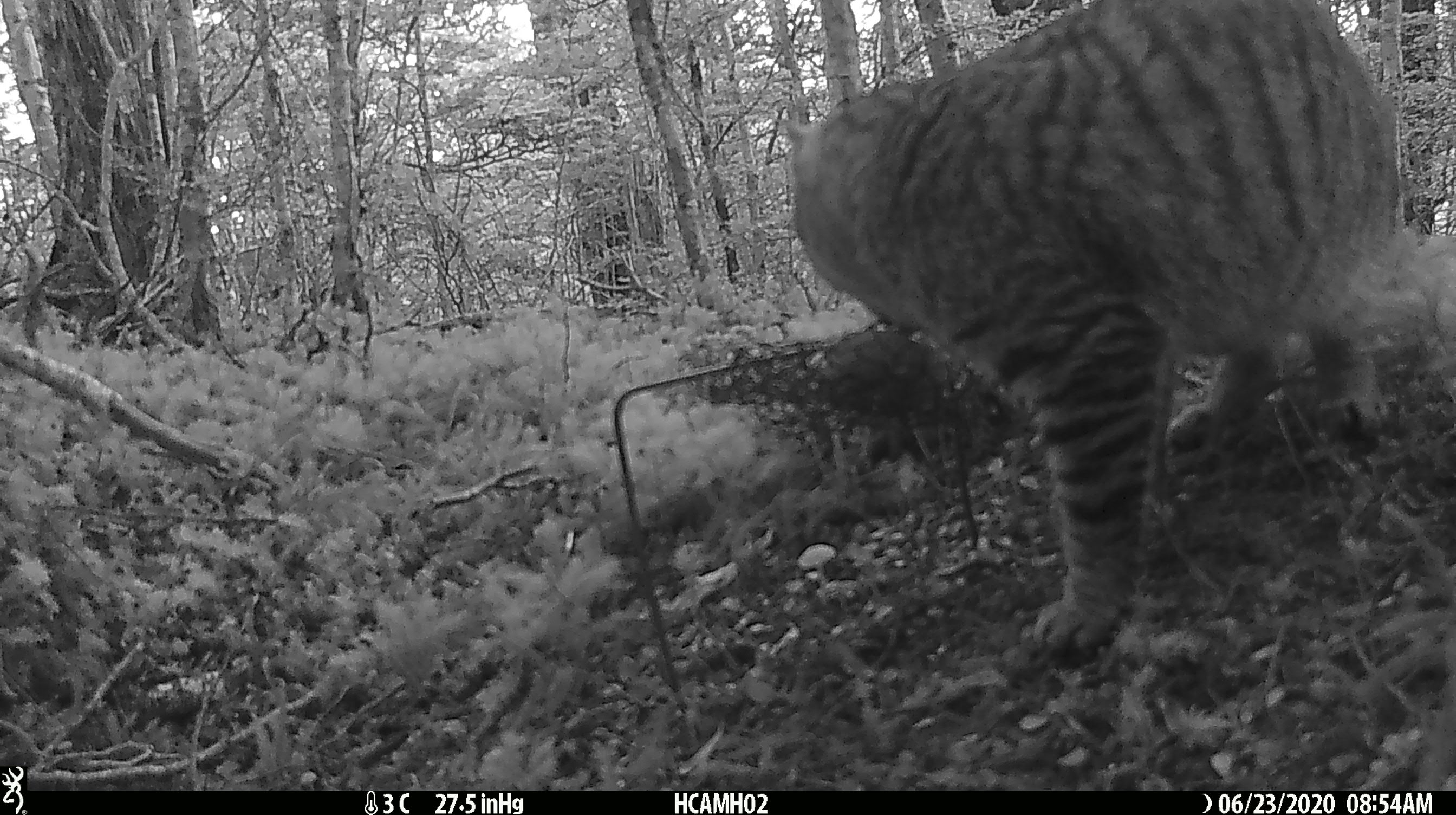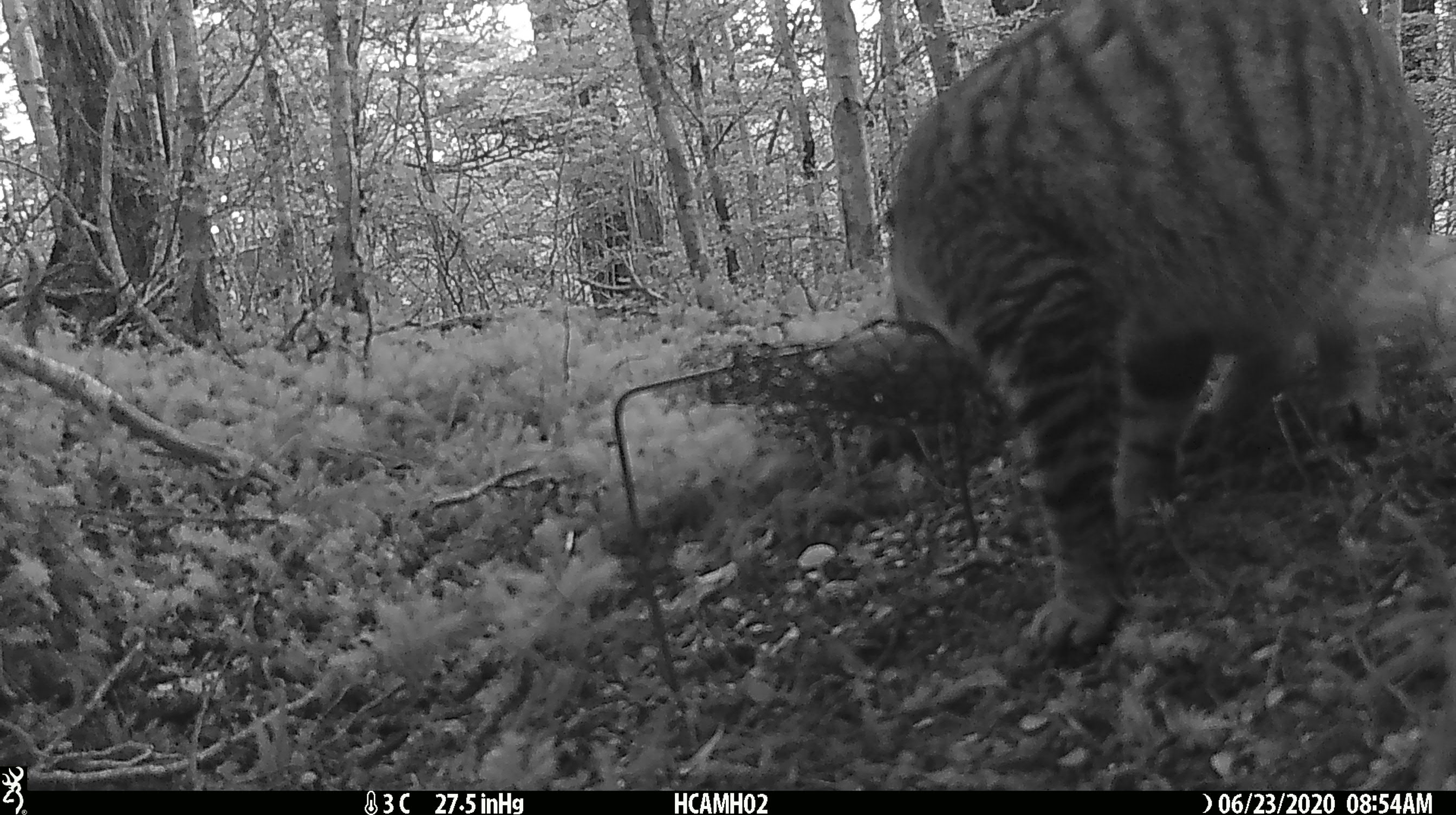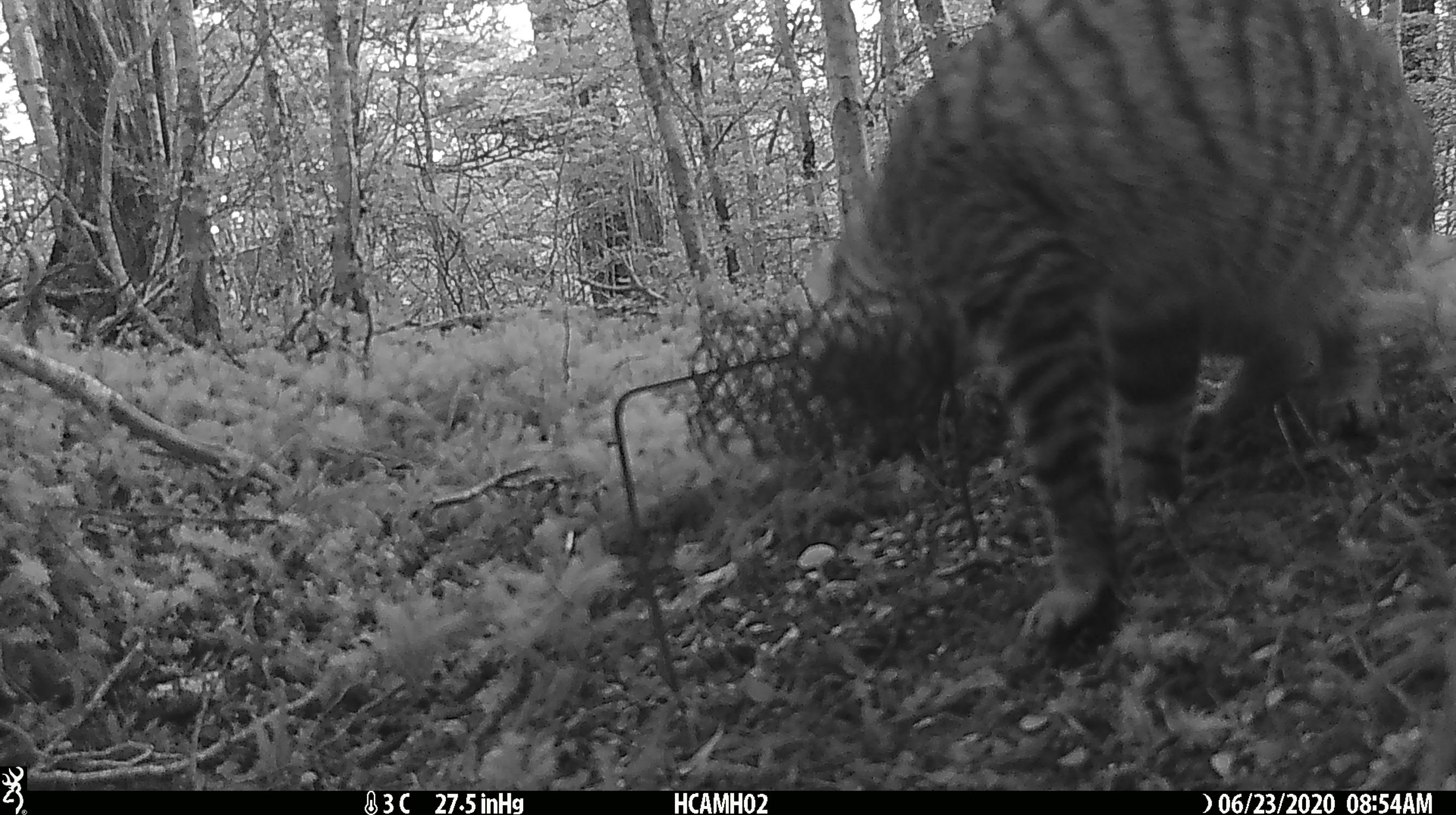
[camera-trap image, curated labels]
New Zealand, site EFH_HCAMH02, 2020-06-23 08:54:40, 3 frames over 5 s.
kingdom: Animalia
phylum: Chordata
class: Mammalia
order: Carnivora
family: Felidae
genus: Felis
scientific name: Felis catus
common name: domestic cat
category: cat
Cat (domestic cat) (Felis catus).